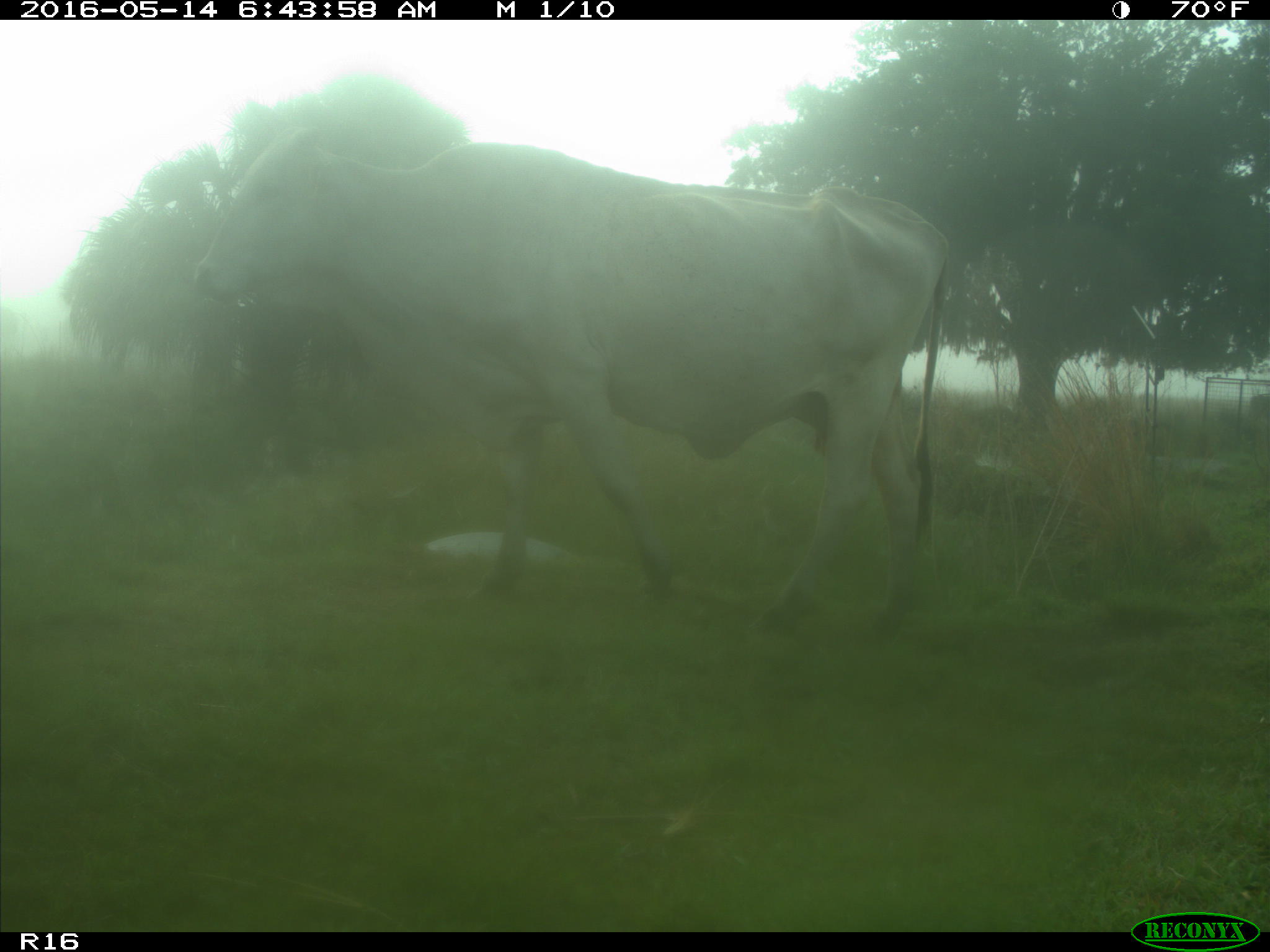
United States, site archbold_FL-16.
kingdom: Animalia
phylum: Chordata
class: Mammalia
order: Artiodactyla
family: Bovidae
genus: Bos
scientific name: Bos taurus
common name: domestic cow